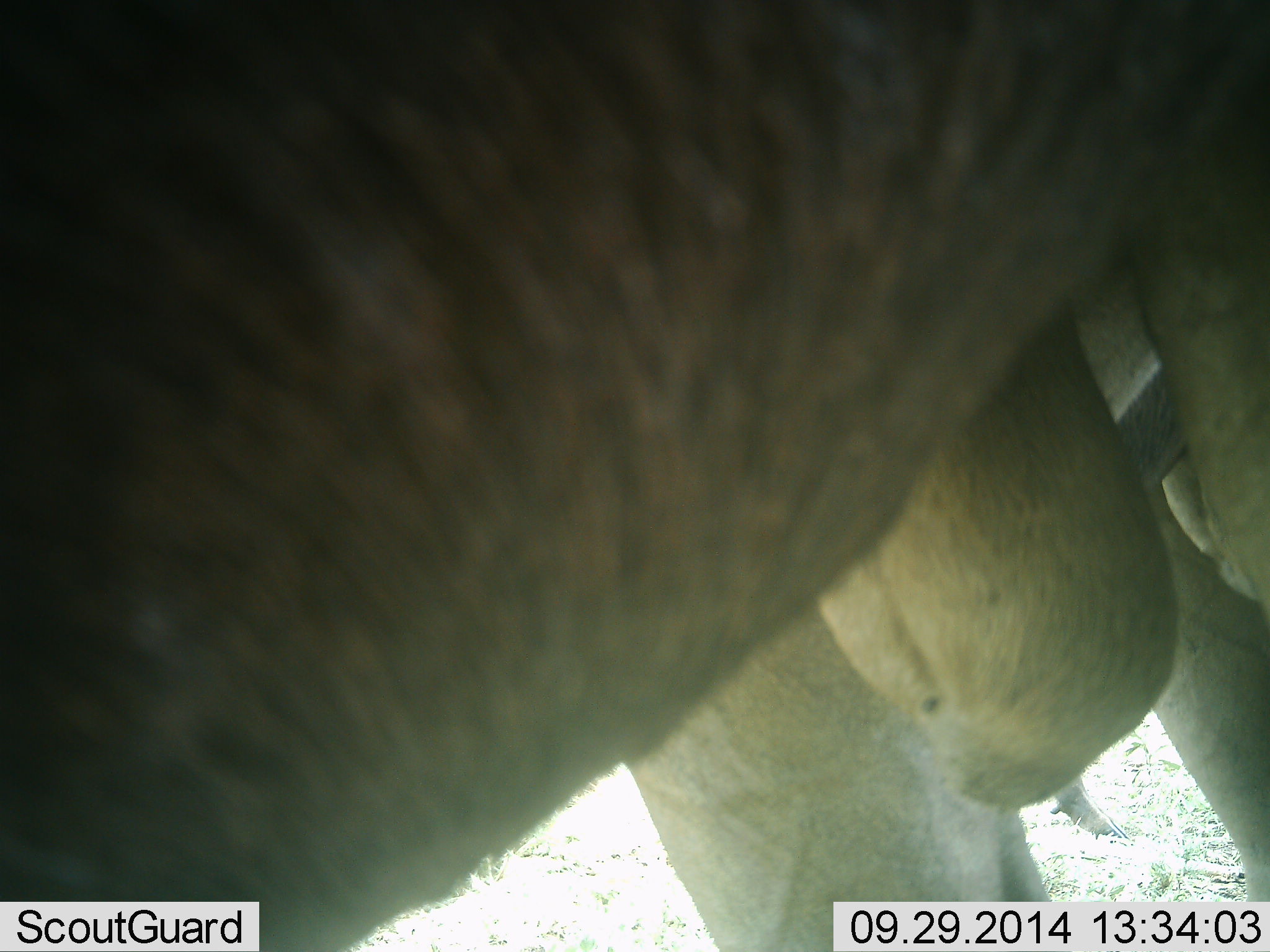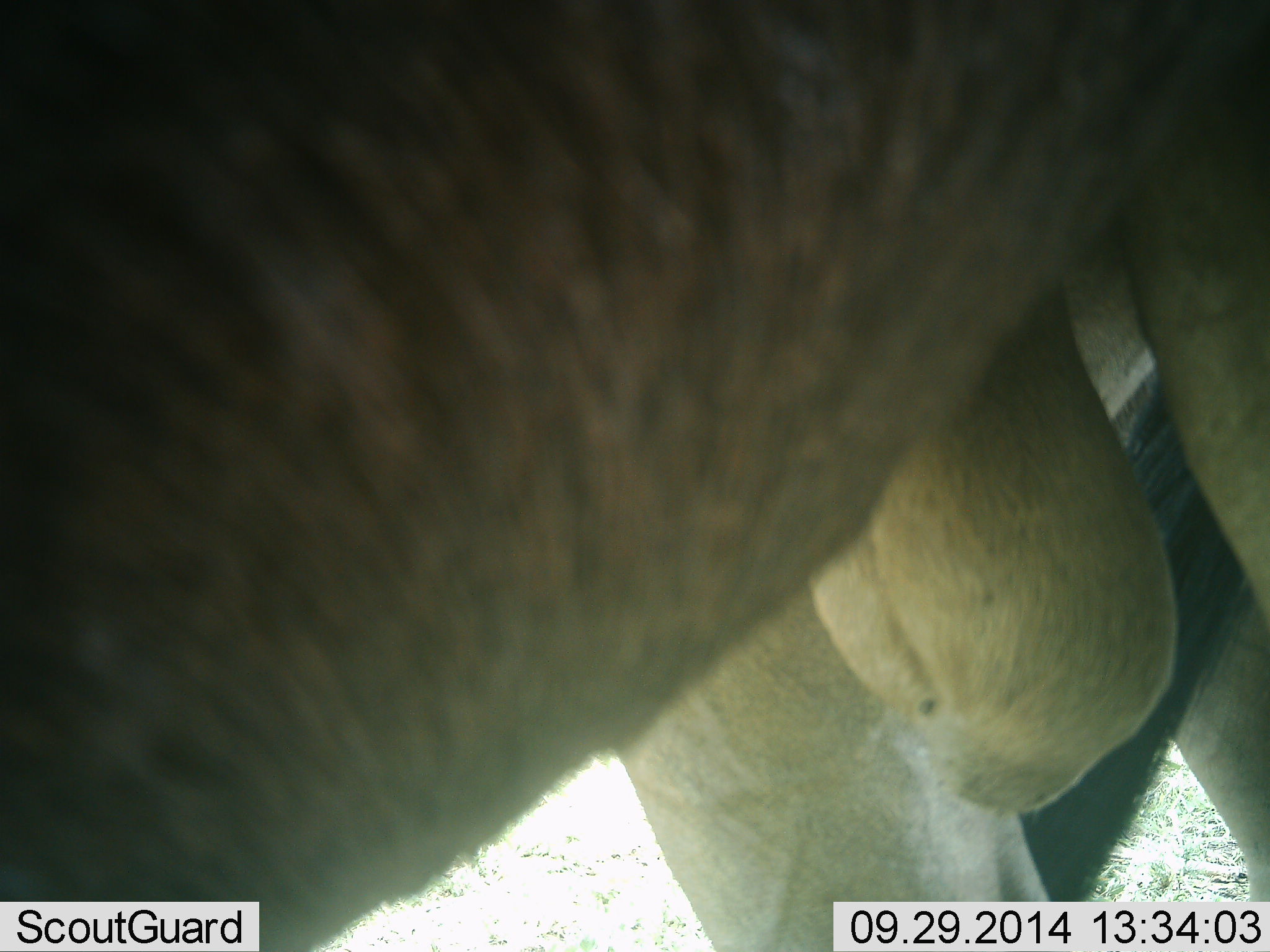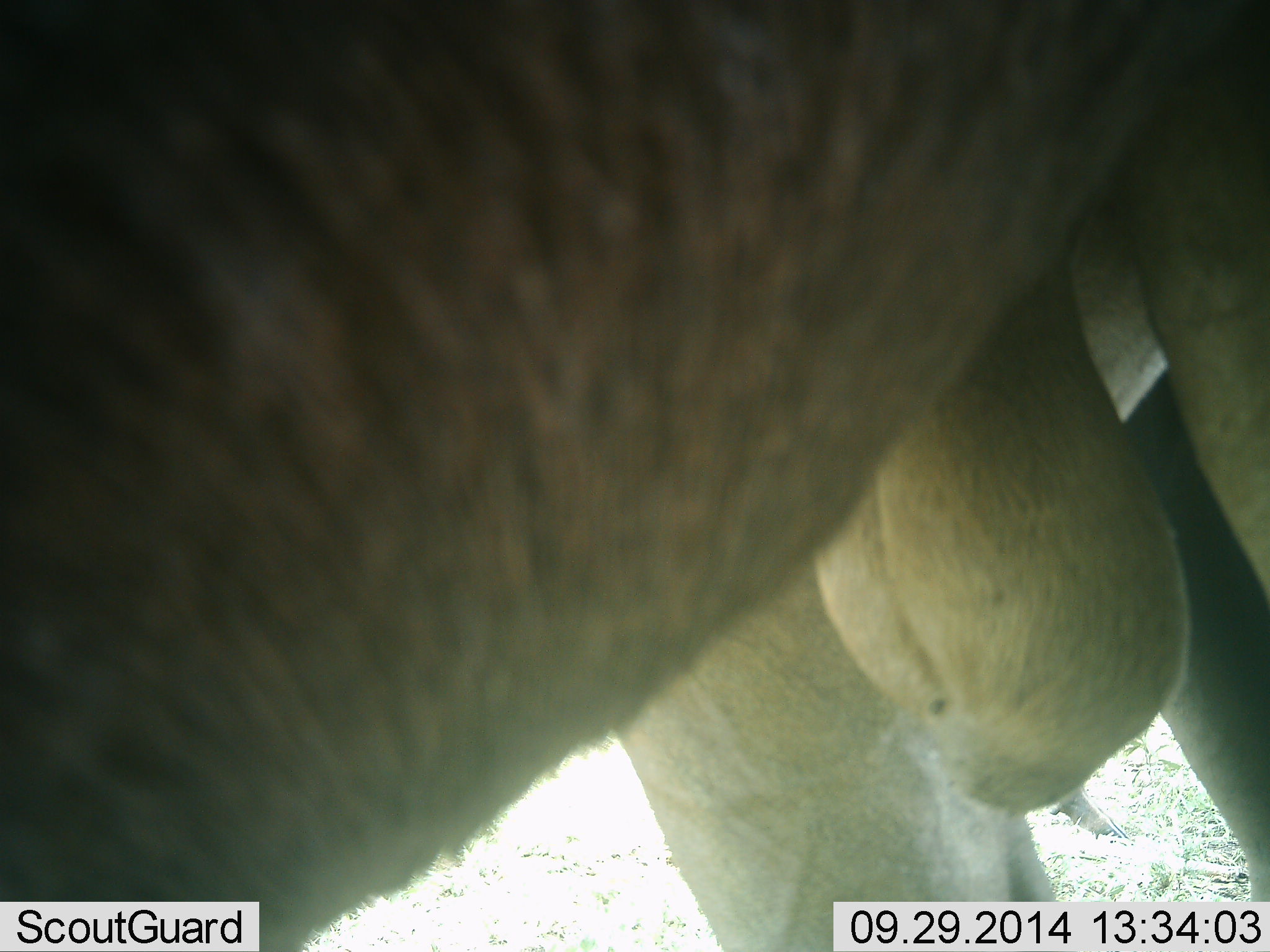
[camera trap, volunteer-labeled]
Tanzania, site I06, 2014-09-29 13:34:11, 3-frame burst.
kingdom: Animalia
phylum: Chordata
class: Mammalia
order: Artiodactyla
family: Bovidae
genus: Connochaetes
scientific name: Connochaetes taurinus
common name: blue wildebeest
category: wildebeest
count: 1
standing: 100%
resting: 0%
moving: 10%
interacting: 0%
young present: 0%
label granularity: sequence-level